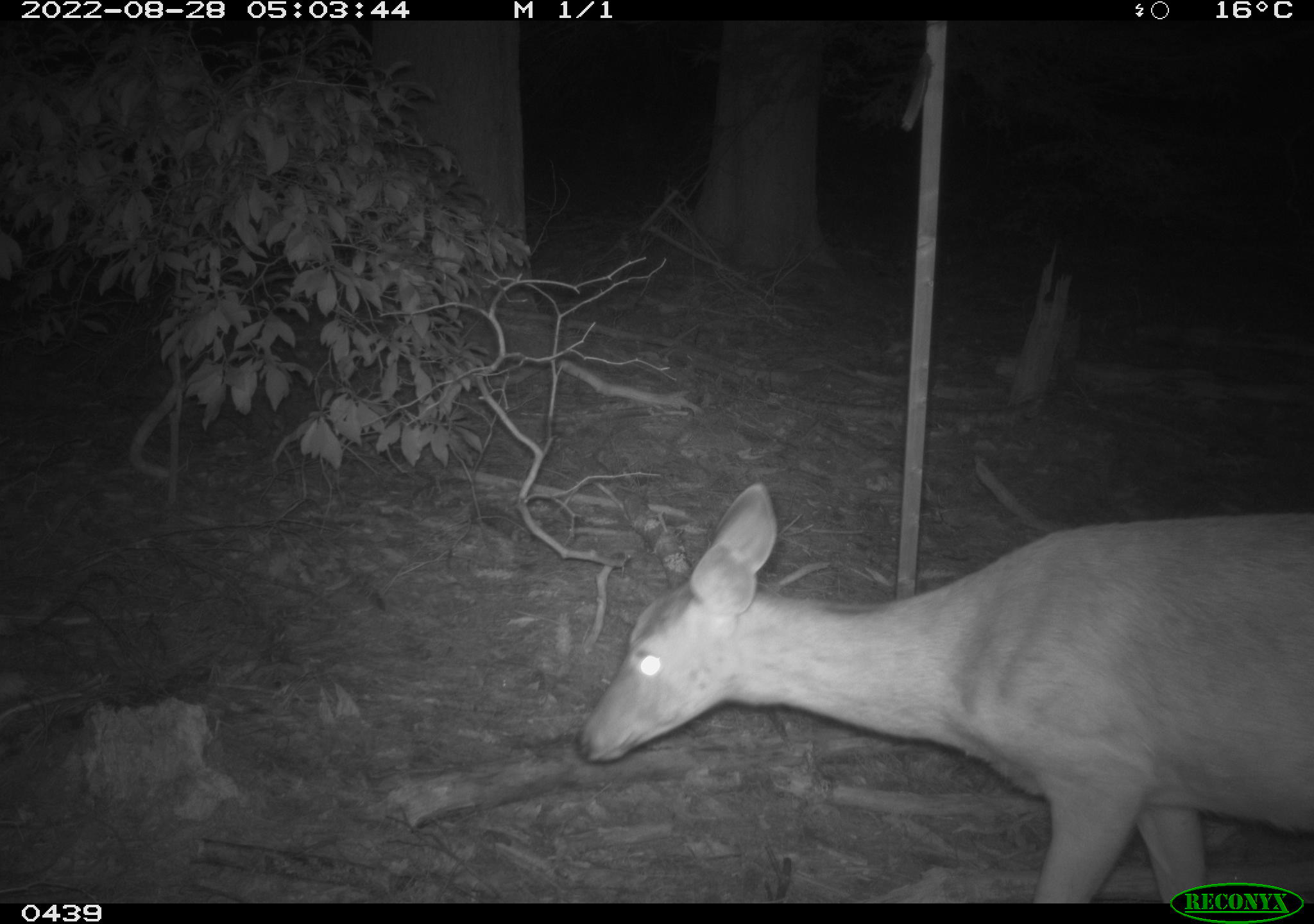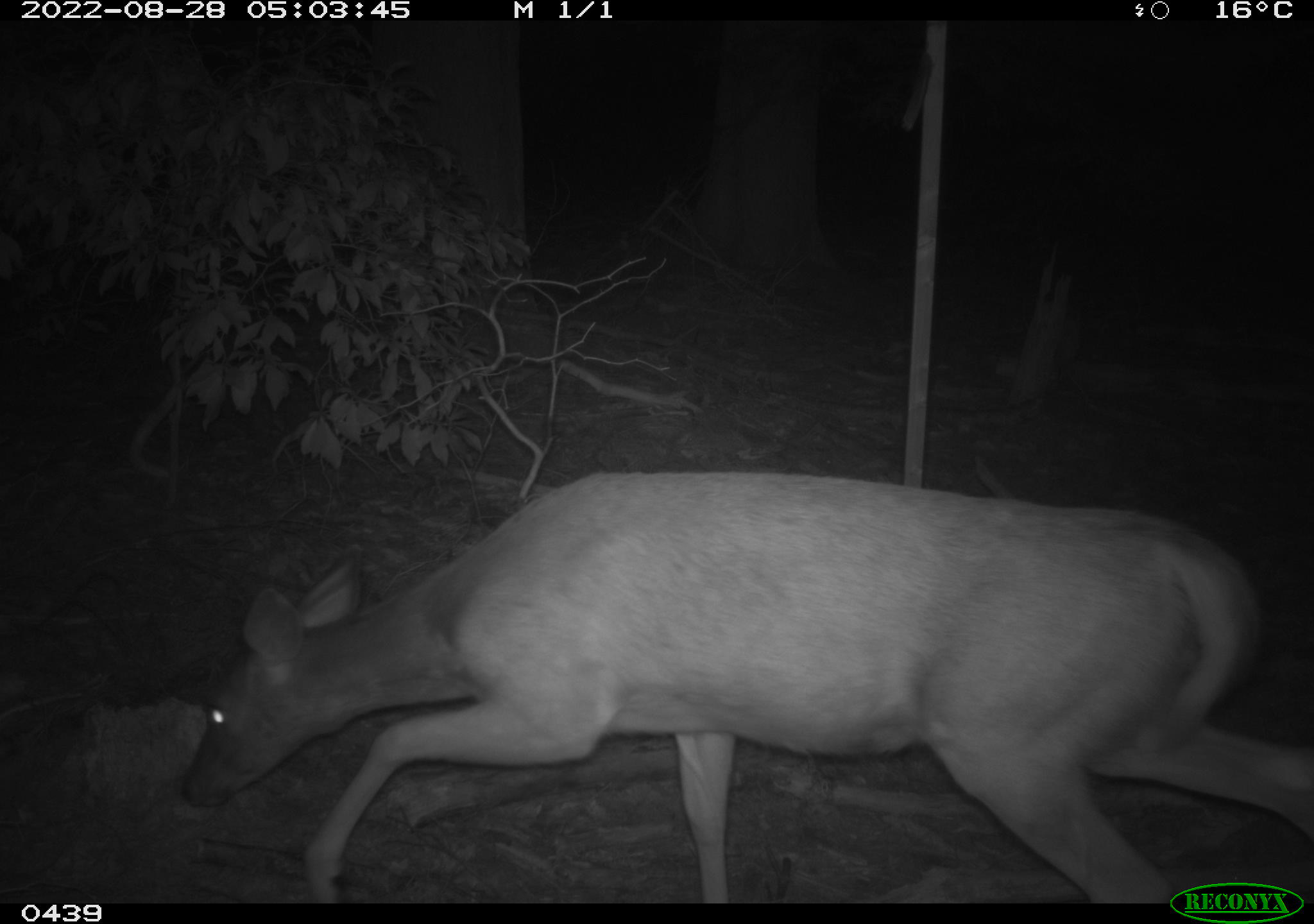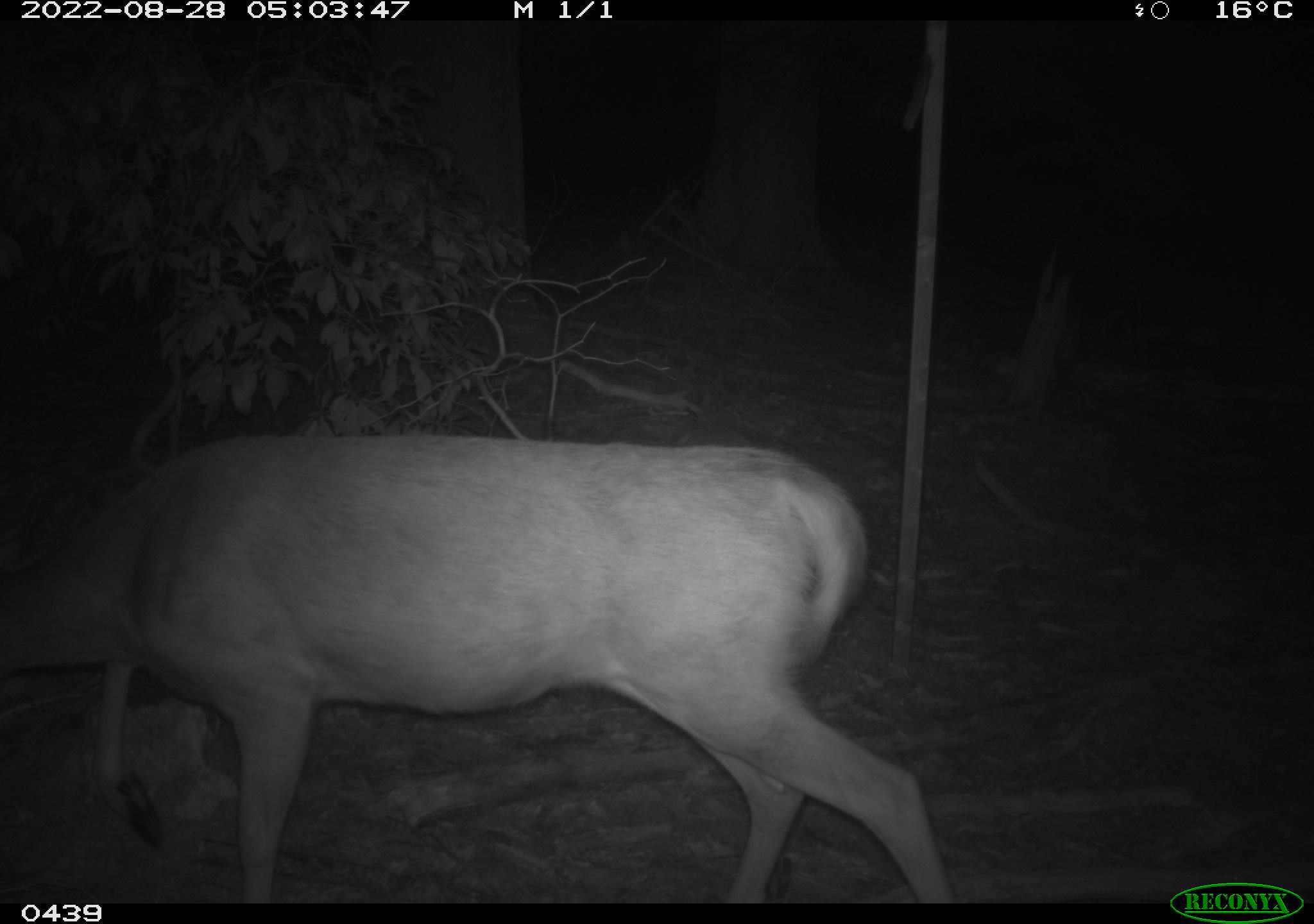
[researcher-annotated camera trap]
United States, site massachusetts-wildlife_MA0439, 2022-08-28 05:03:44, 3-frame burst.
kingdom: Animalia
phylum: Chordata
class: Mammalia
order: Artiodactyla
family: Cervidae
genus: Odocoileus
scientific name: Odocoileus virginianus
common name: white-tailed deer